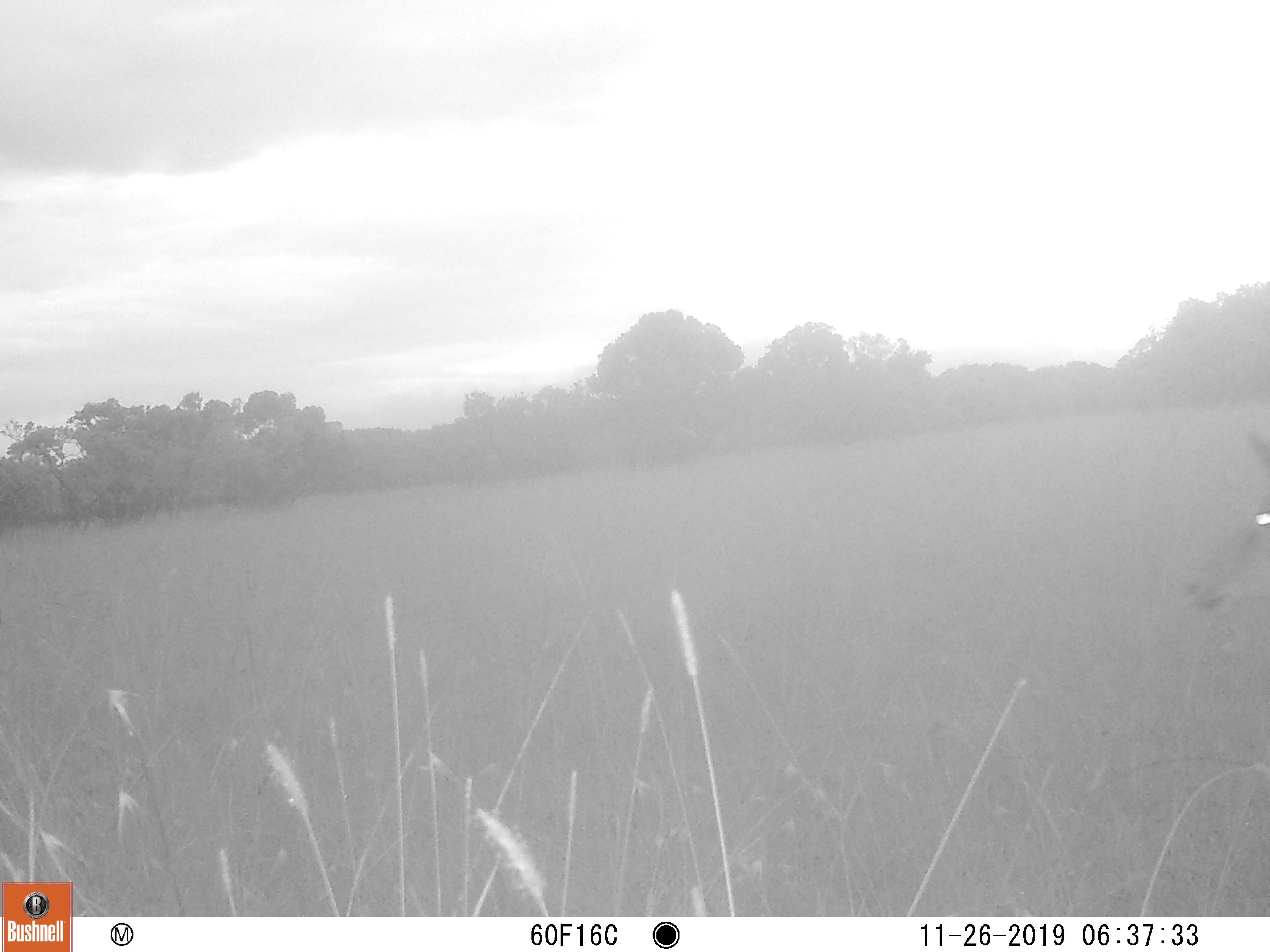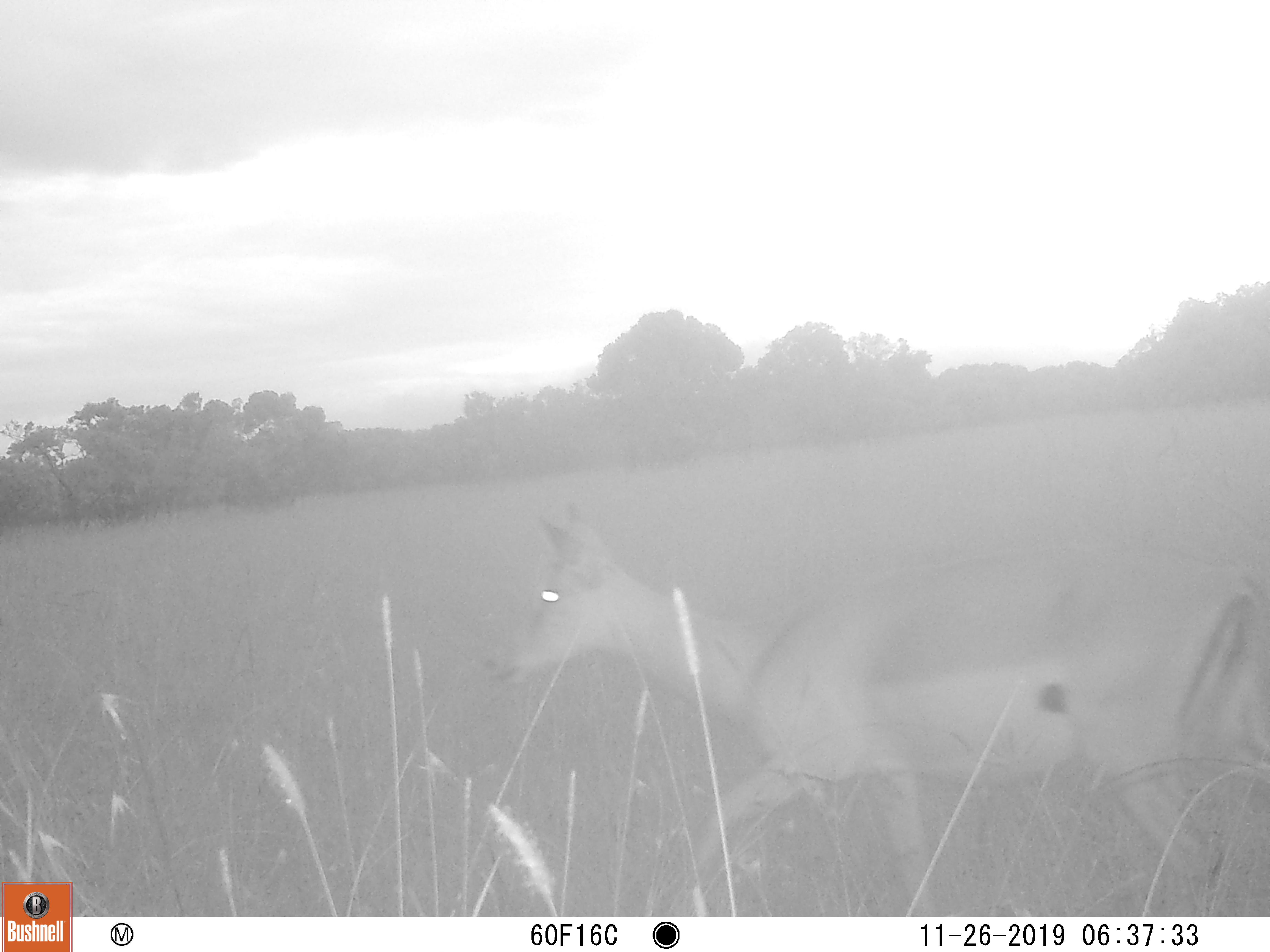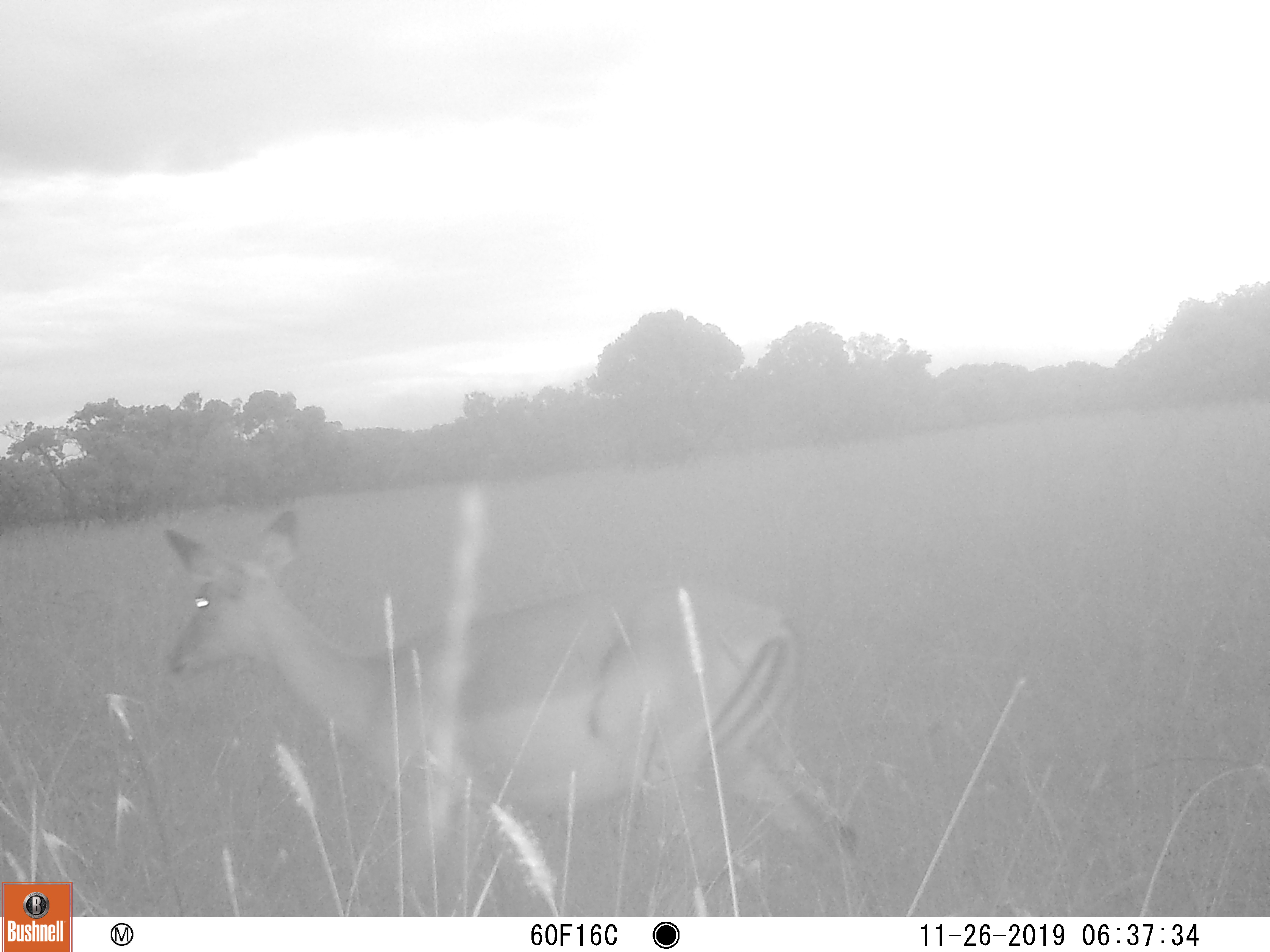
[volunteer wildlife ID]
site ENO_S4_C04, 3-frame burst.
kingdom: Animalia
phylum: Chordata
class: Mammalia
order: Artiodactyla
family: Bovidae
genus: Aepyceros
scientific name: Aepyceros melampus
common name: impala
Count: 1.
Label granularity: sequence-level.